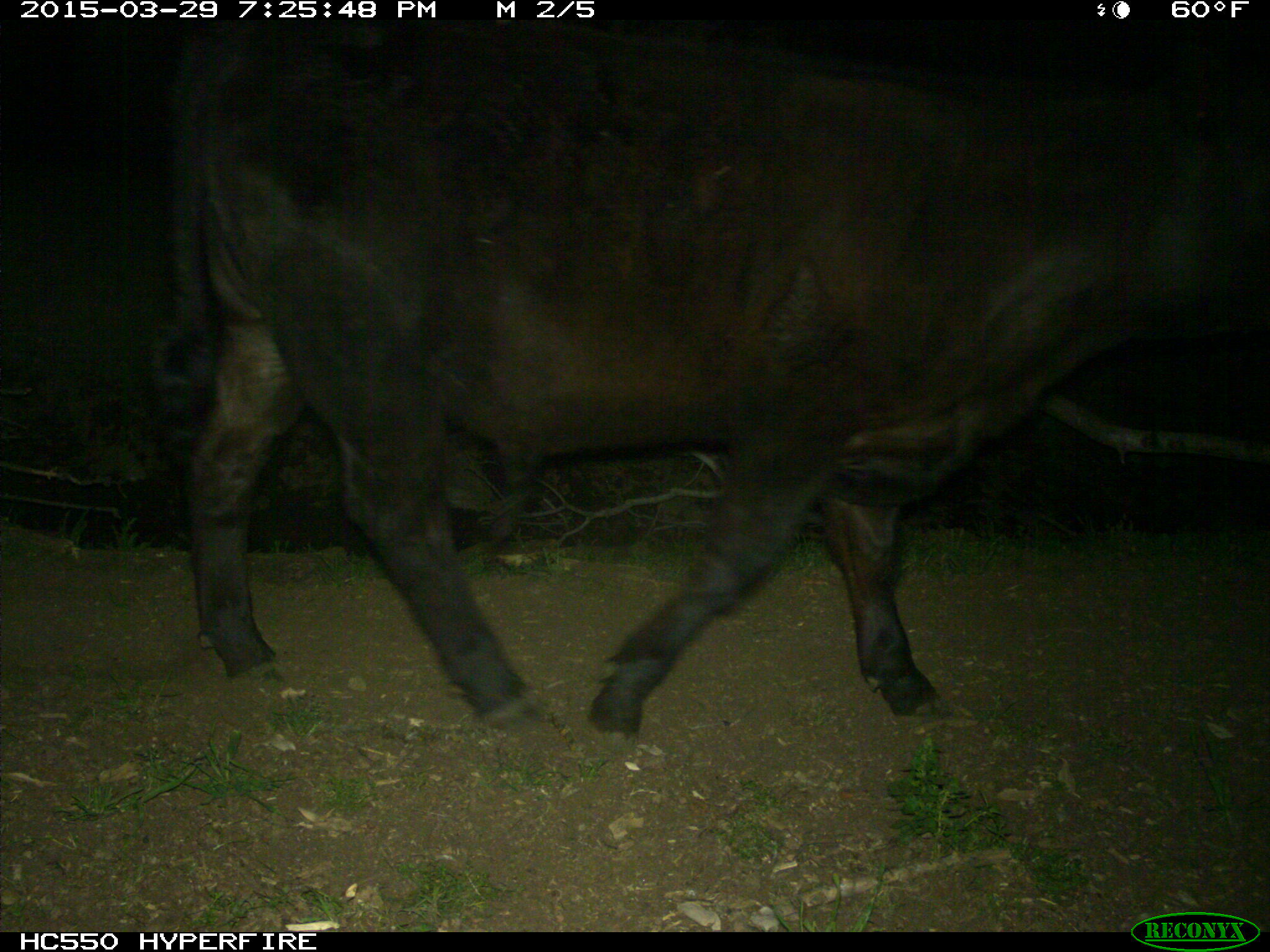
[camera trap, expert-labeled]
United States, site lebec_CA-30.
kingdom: Animalia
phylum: Chordata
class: Mammalia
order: Artiodactyla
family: Bovidae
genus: Bos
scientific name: Bos taurus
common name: domestic cow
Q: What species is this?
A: Bos taurus (domestic cow).